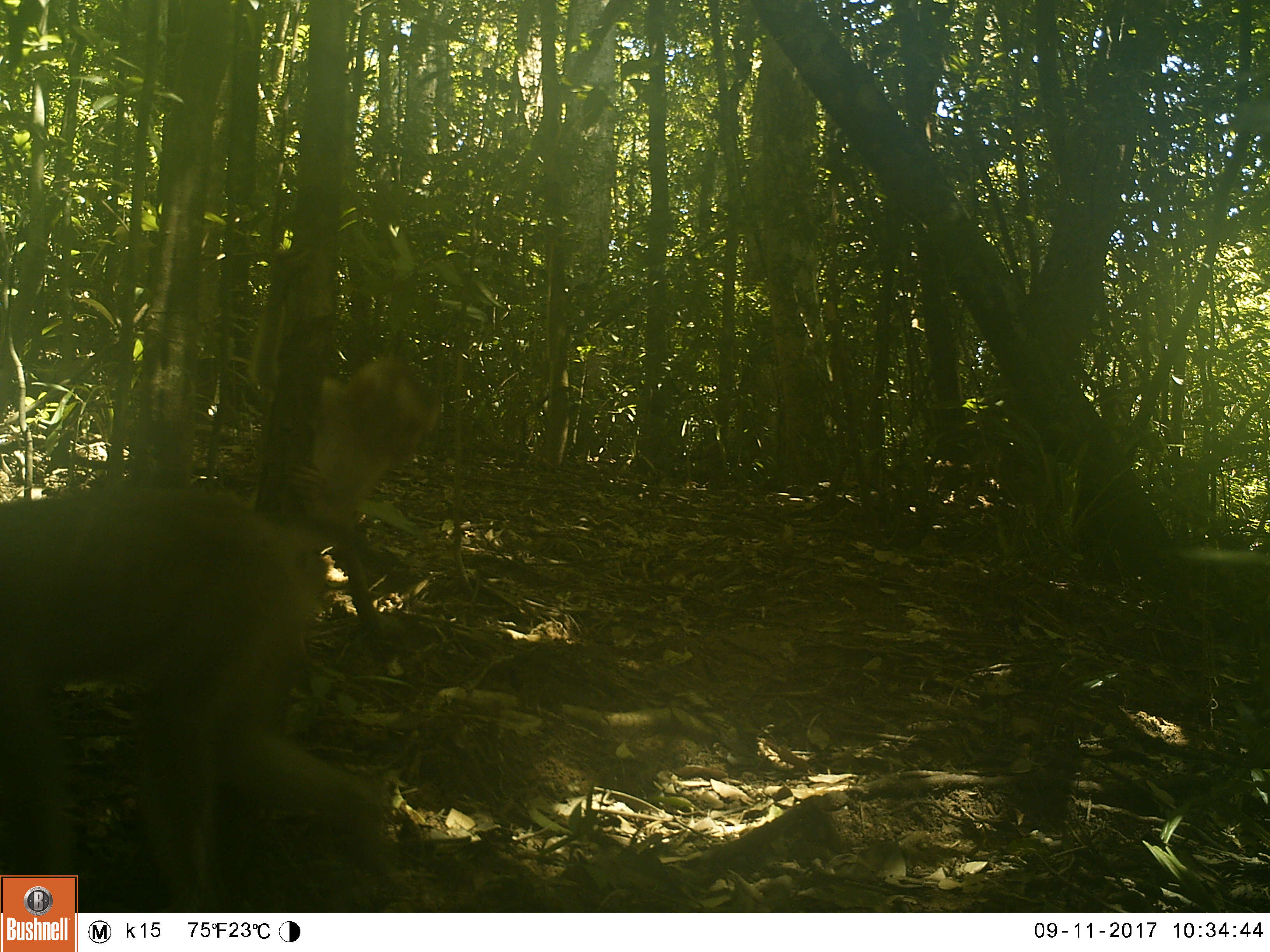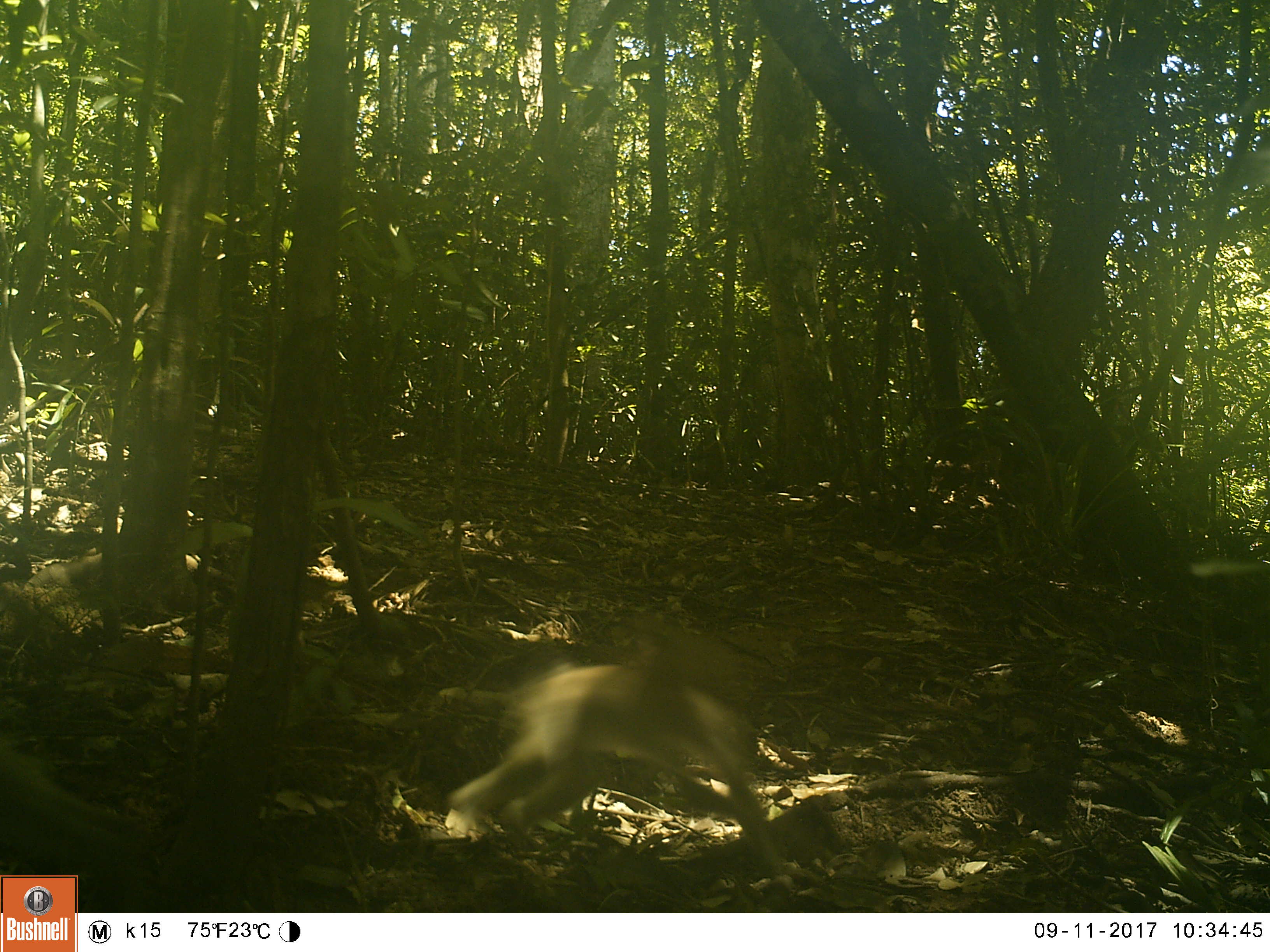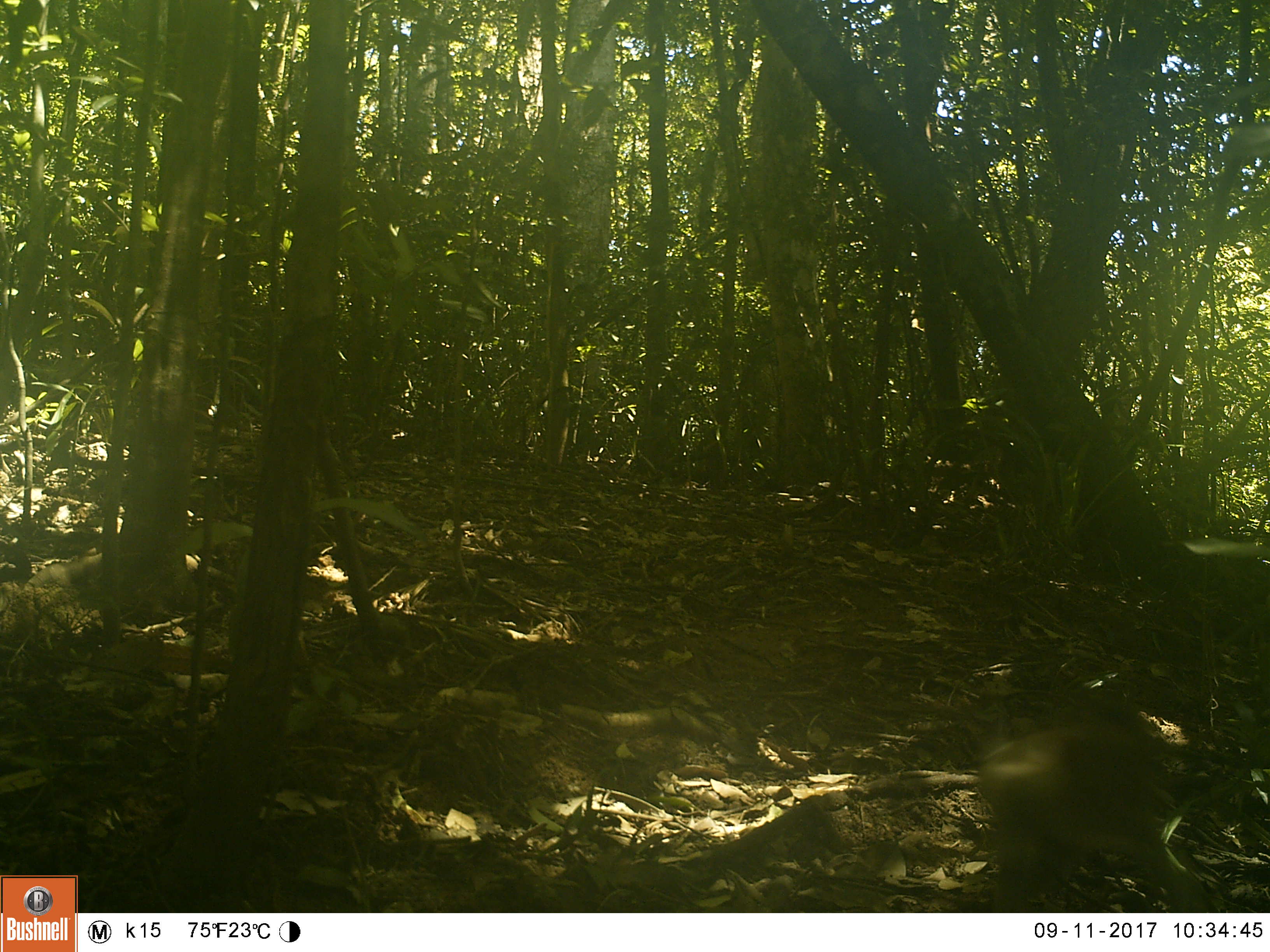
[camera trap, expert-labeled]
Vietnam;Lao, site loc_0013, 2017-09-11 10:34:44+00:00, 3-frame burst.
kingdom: Animalia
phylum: Chordata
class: Mammalia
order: Primates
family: Cercopithecidae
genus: Macaca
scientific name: Macaca nemestrina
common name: pig-tailed macaque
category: pig tailed macaque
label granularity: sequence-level